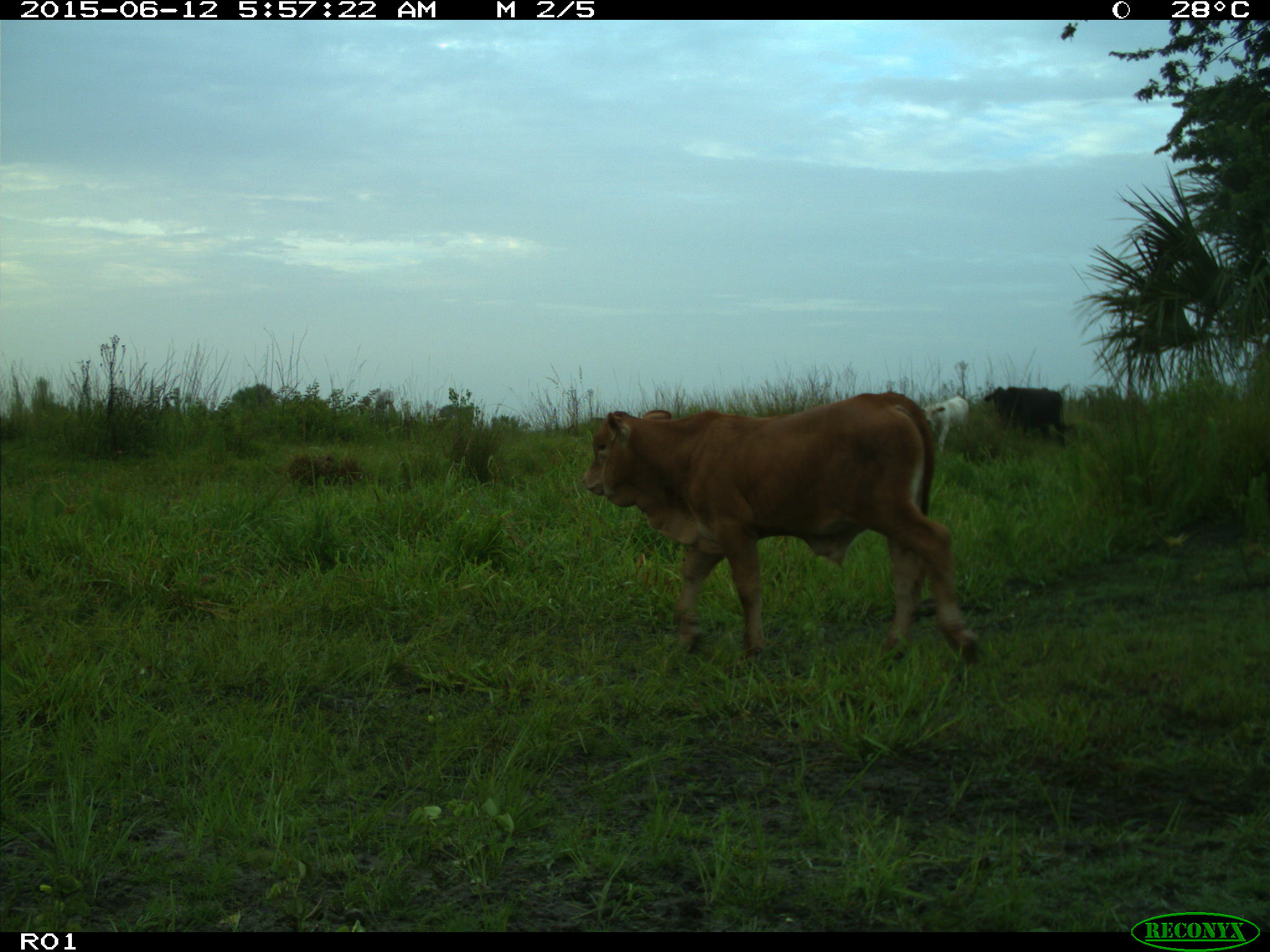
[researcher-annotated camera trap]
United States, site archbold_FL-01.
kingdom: Animalia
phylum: Chordata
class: Mammalia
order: Artiodactyla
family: Bovidae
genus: Bos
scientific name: Bos taurus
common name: domestic cow